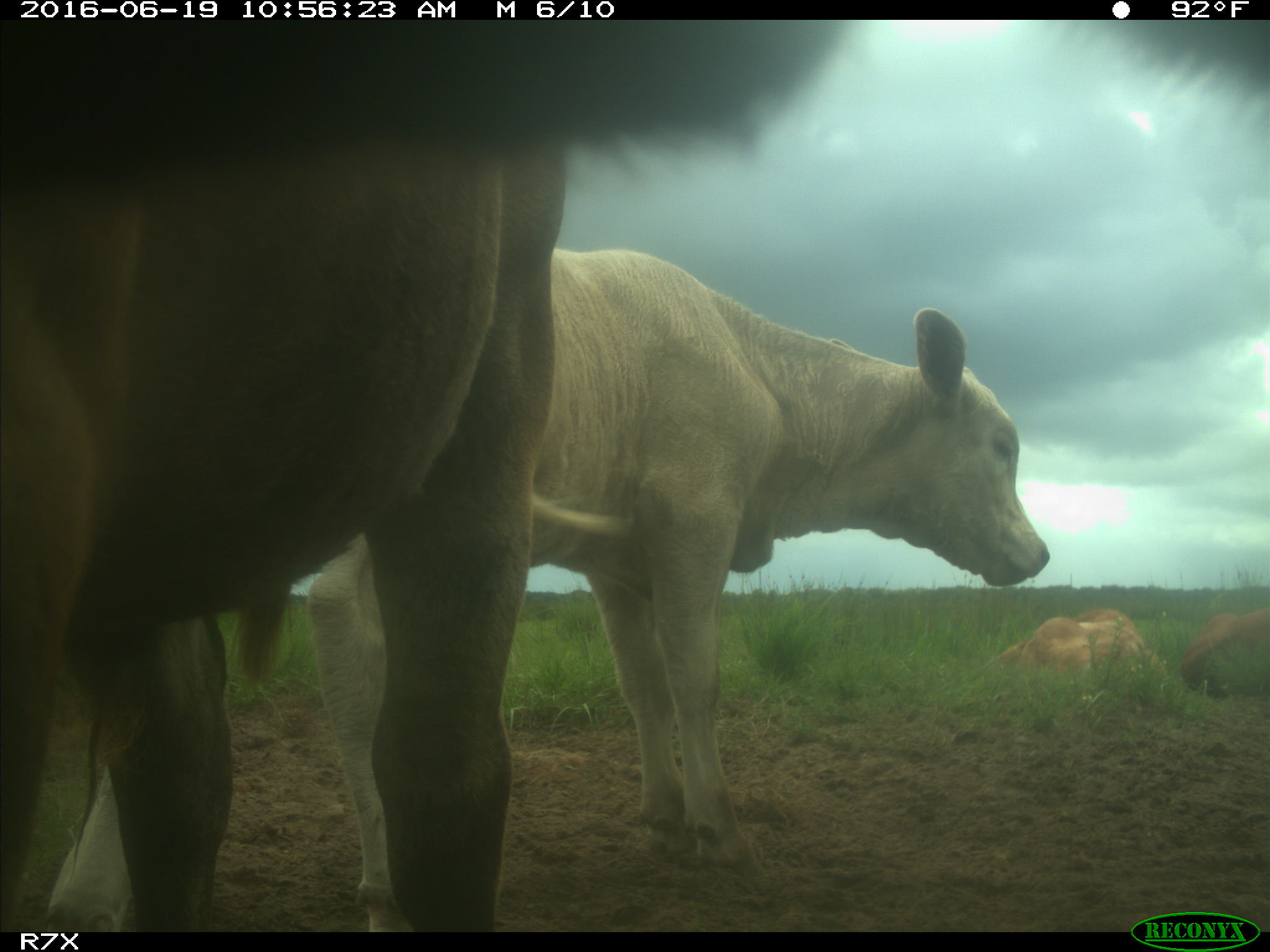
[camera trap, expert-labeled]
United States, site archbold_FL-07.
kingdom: Animalia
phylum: Chordata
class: Mammalia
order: Artiodactyla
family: Bovidae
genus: Bos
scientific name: Bos taurus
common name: domestic cow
Bos taurus (domestic cow).